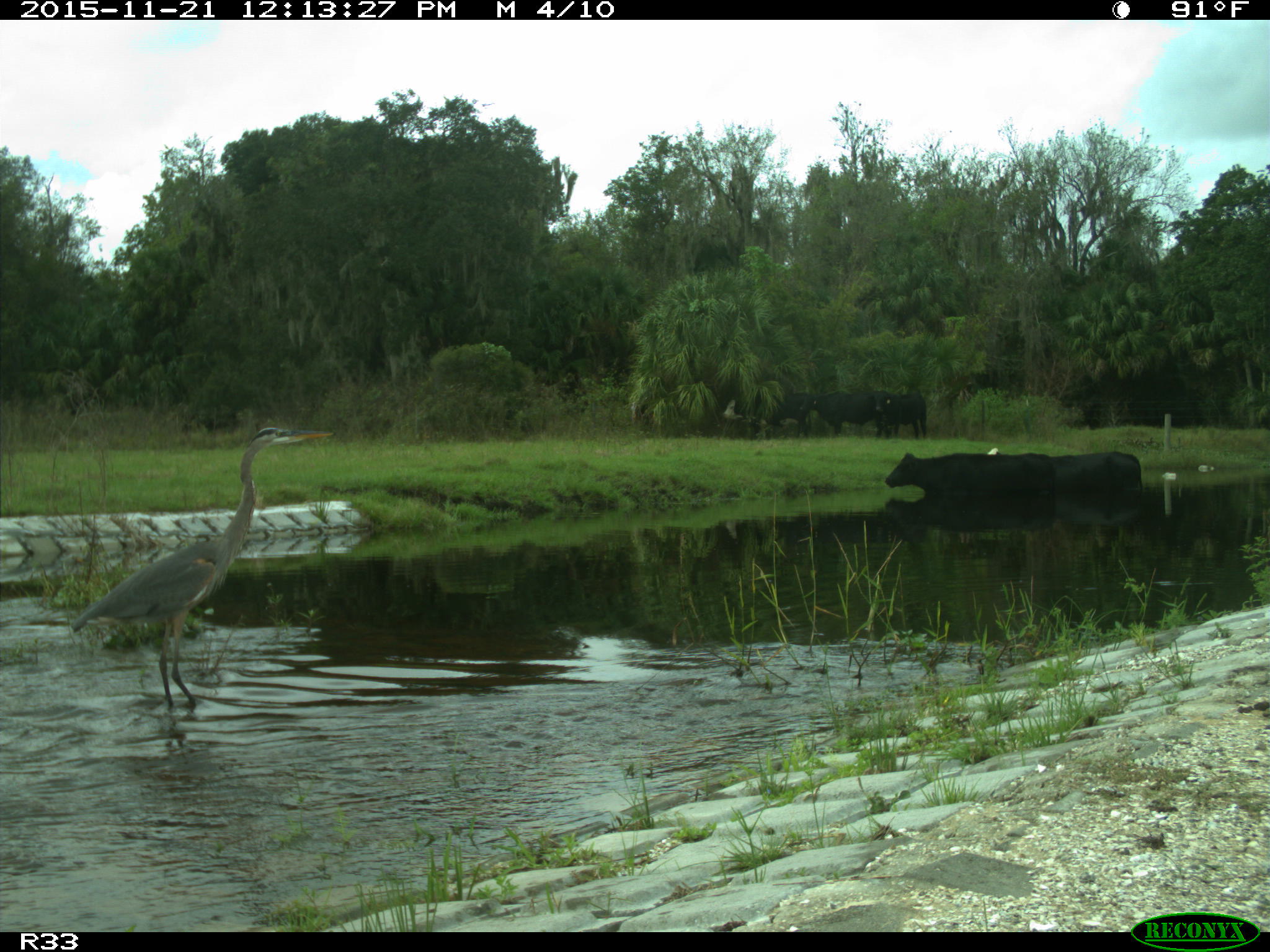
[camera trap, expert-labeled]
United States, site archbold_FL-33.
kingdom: Animalia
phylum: Chordata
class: Mammalia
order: Artiodactyla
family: Bovidae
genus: Bos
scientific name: Bos taurus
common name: domestic cow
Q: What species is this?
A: Bos taurus (domestic cow).